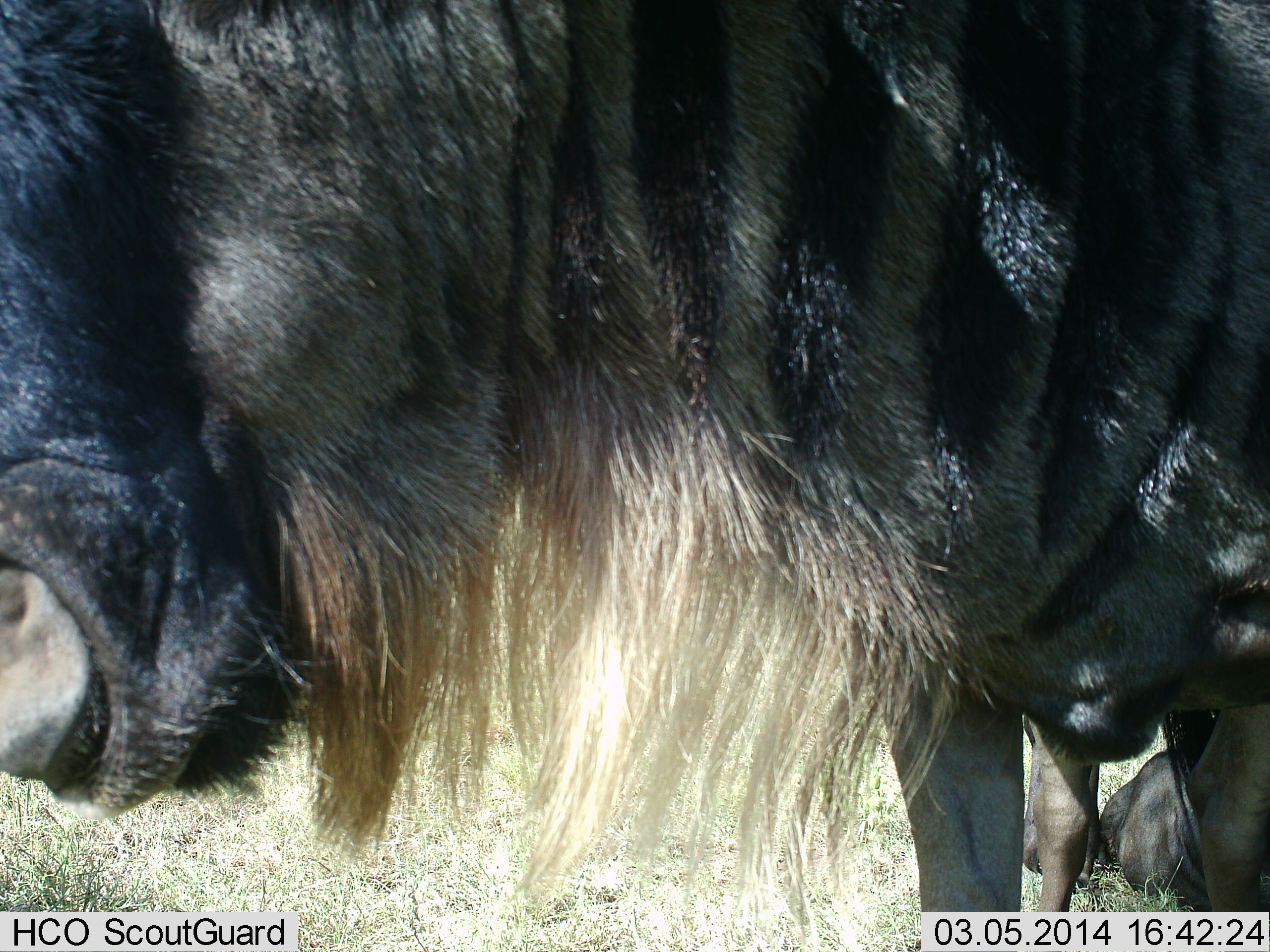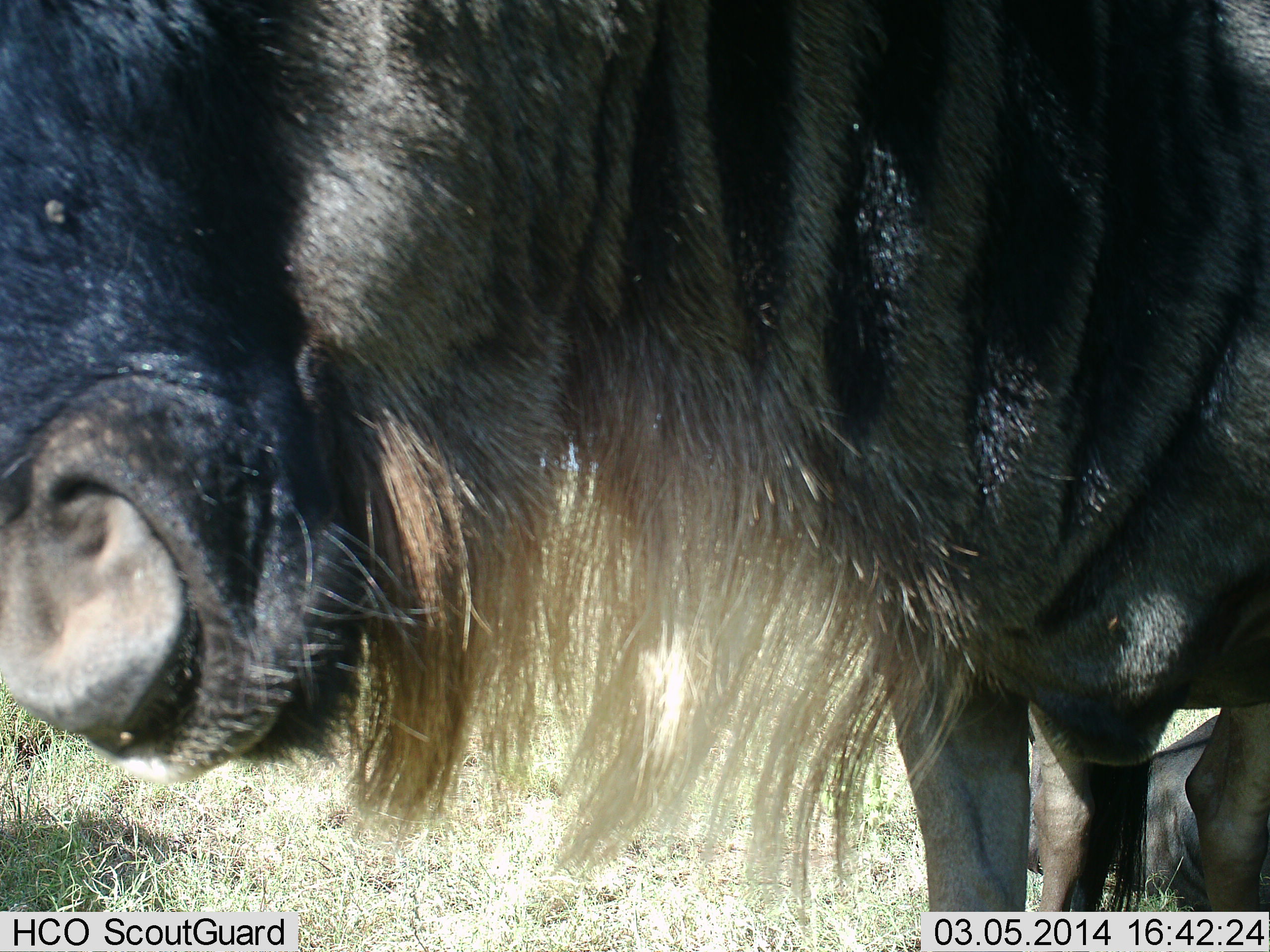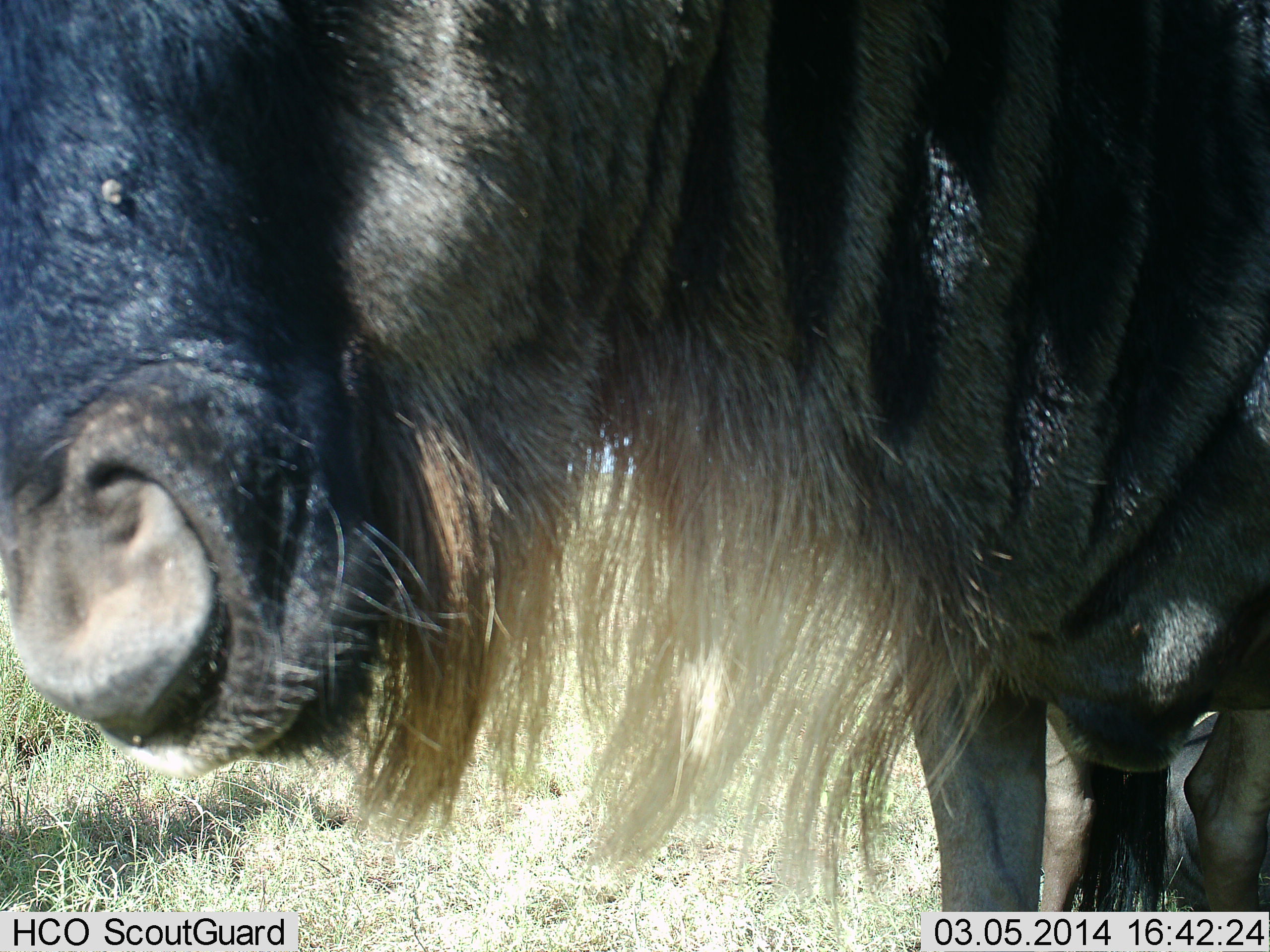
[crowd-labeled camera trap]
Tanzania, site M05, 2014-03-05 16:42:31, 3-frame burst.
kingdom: Animalia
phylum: Chordata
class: Mammalia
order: Artiodactyla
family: Bovidae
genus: Connochaetes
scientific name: Connochaetes taurinus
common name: blue wildebeest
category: wildebeest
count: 1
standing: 79%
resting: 45%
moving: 14%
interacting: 3%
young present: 0%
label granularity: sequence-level